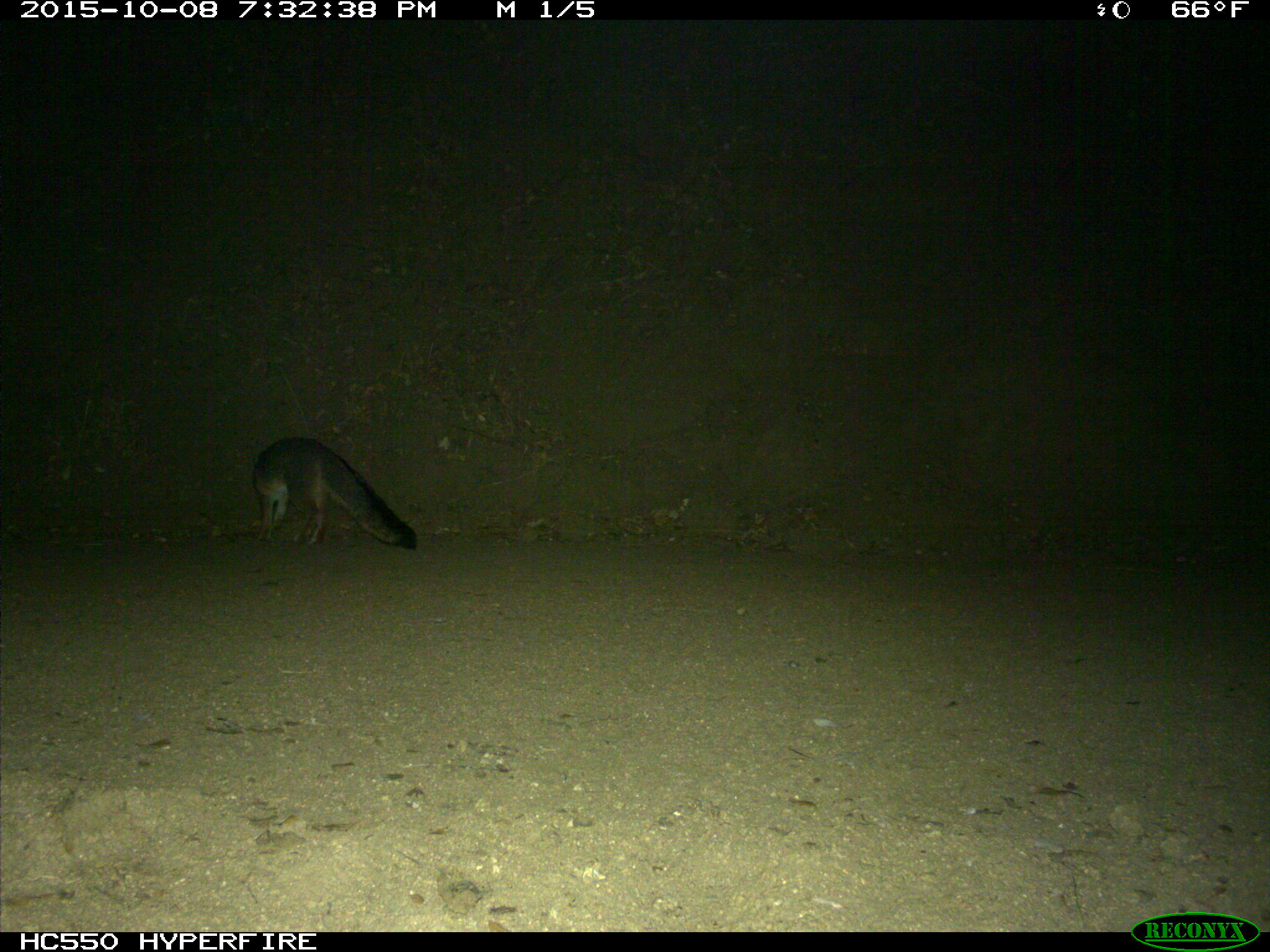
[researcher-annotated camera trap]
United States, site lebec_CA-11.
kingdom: Animalia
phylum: Chordata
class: Mammalia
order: Carnivora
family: Canidae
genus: Urocyon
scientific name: Urocyon cinereoargenteus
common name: gray fox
Urocyon cinereoargenteus (gray fox).